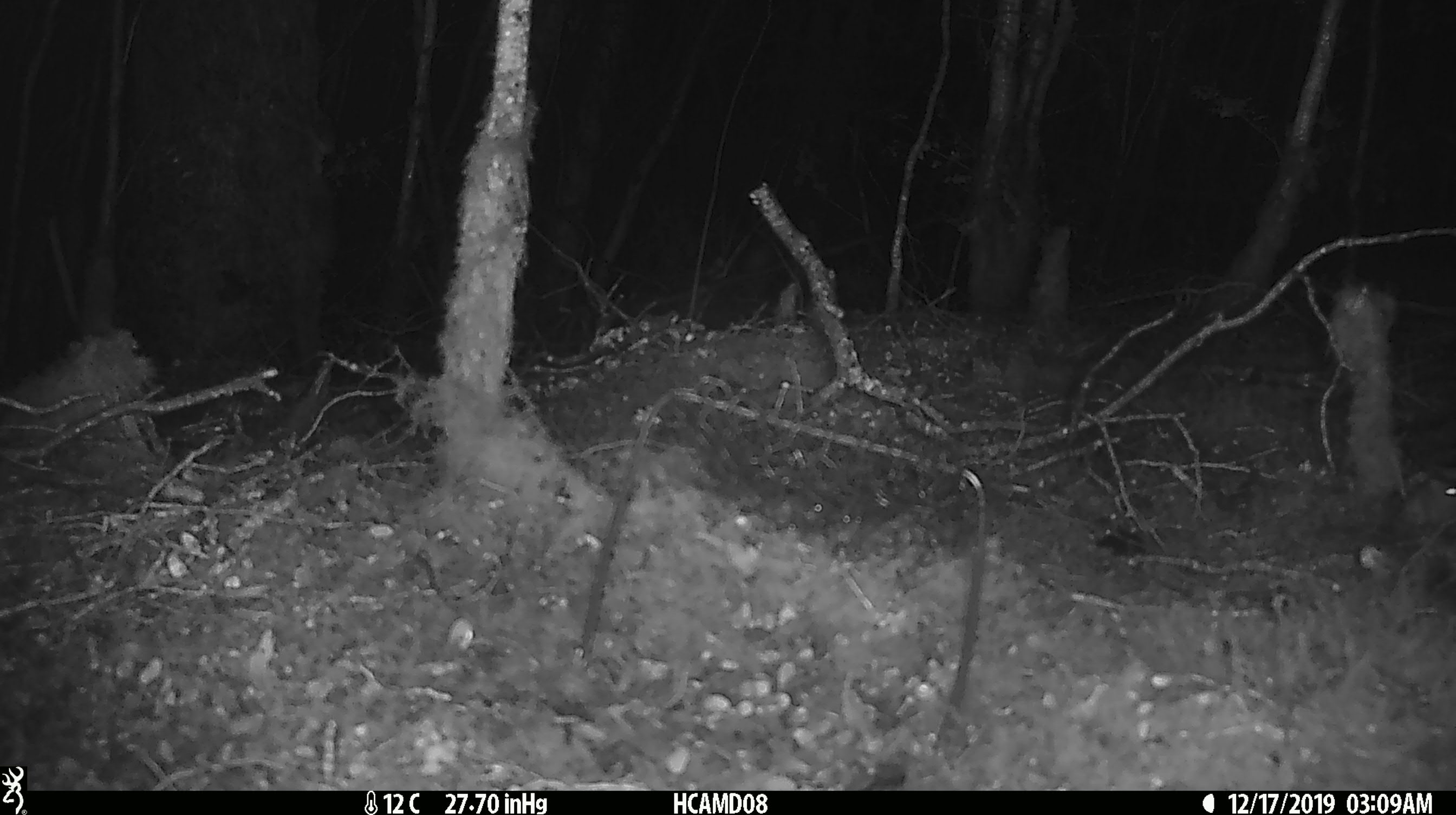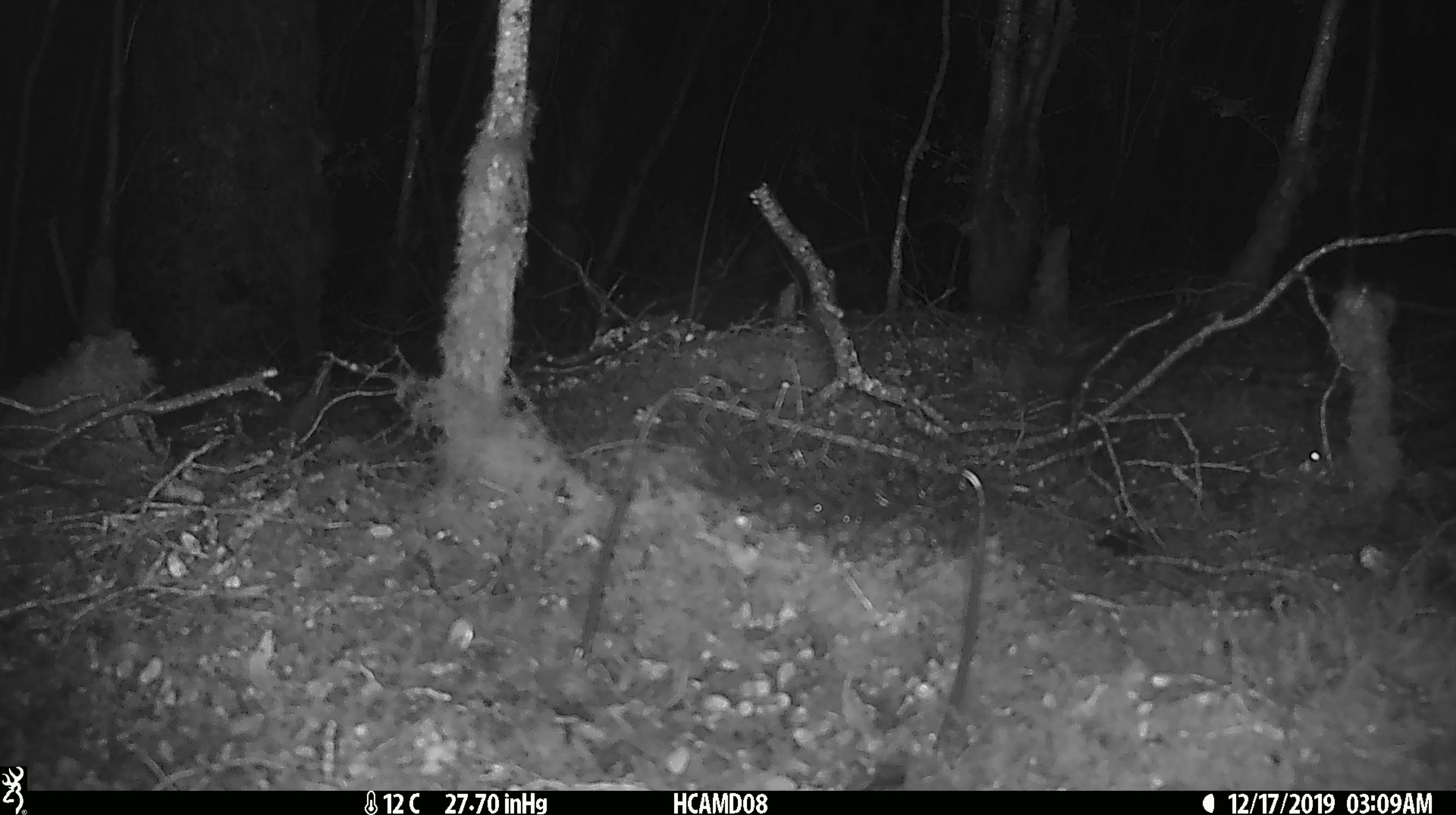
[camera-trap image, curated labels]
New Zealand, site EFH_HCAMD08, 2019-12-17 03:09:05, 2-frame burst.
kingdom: Animalia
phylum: Chordata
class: Mammalia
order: Rodentia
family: Muridae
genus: Mus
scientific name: Mus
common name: mouse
Mouse (Mus).